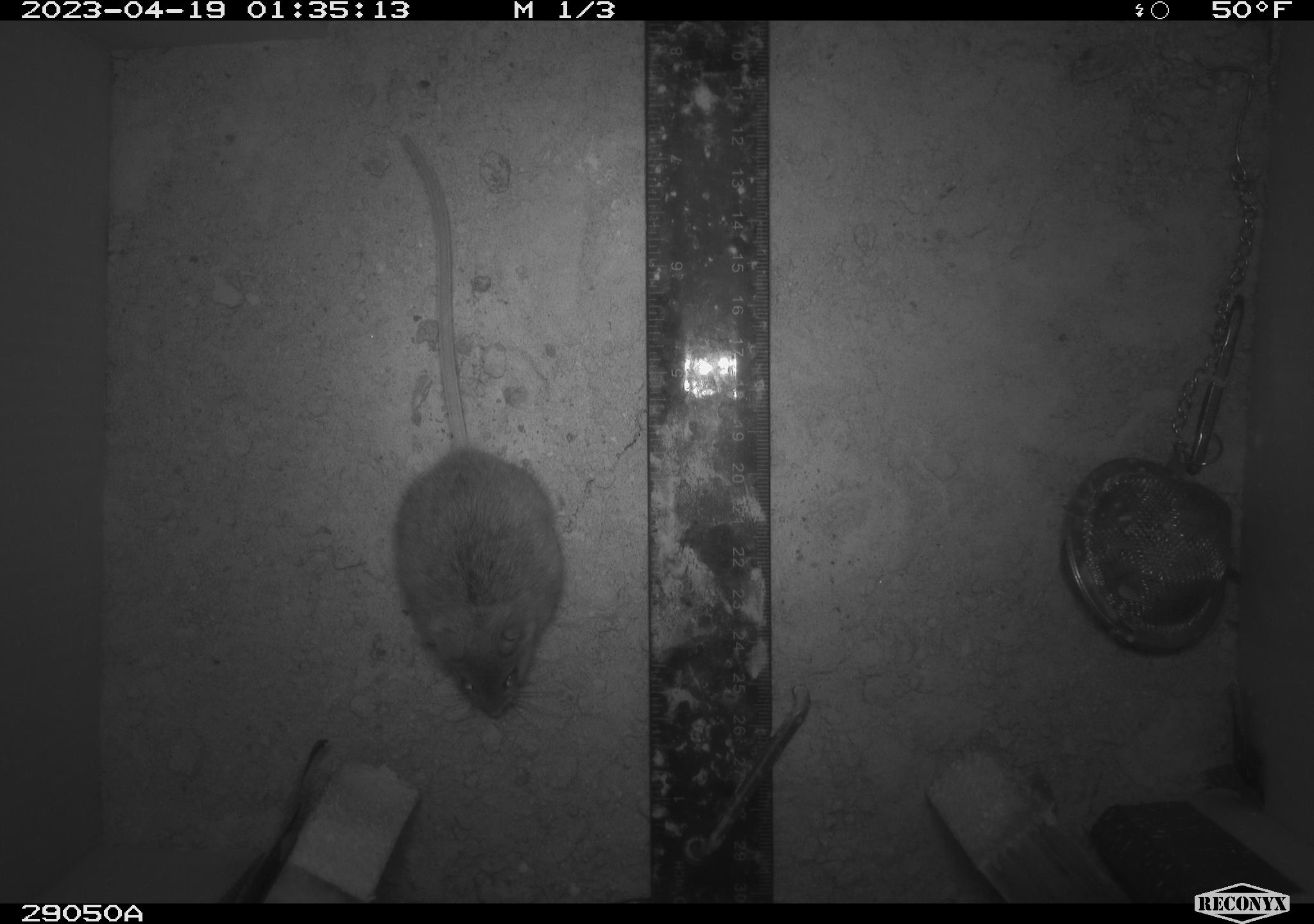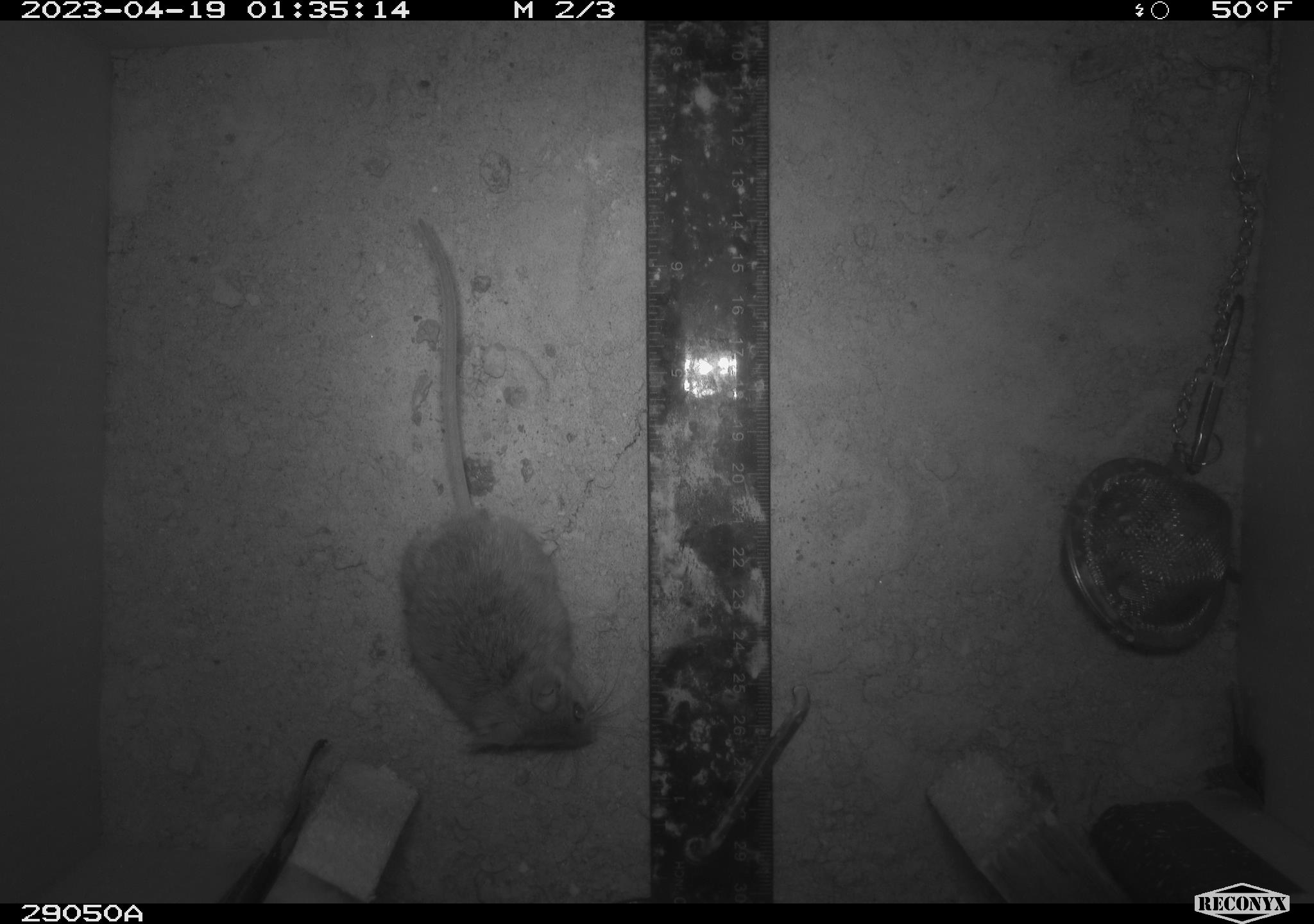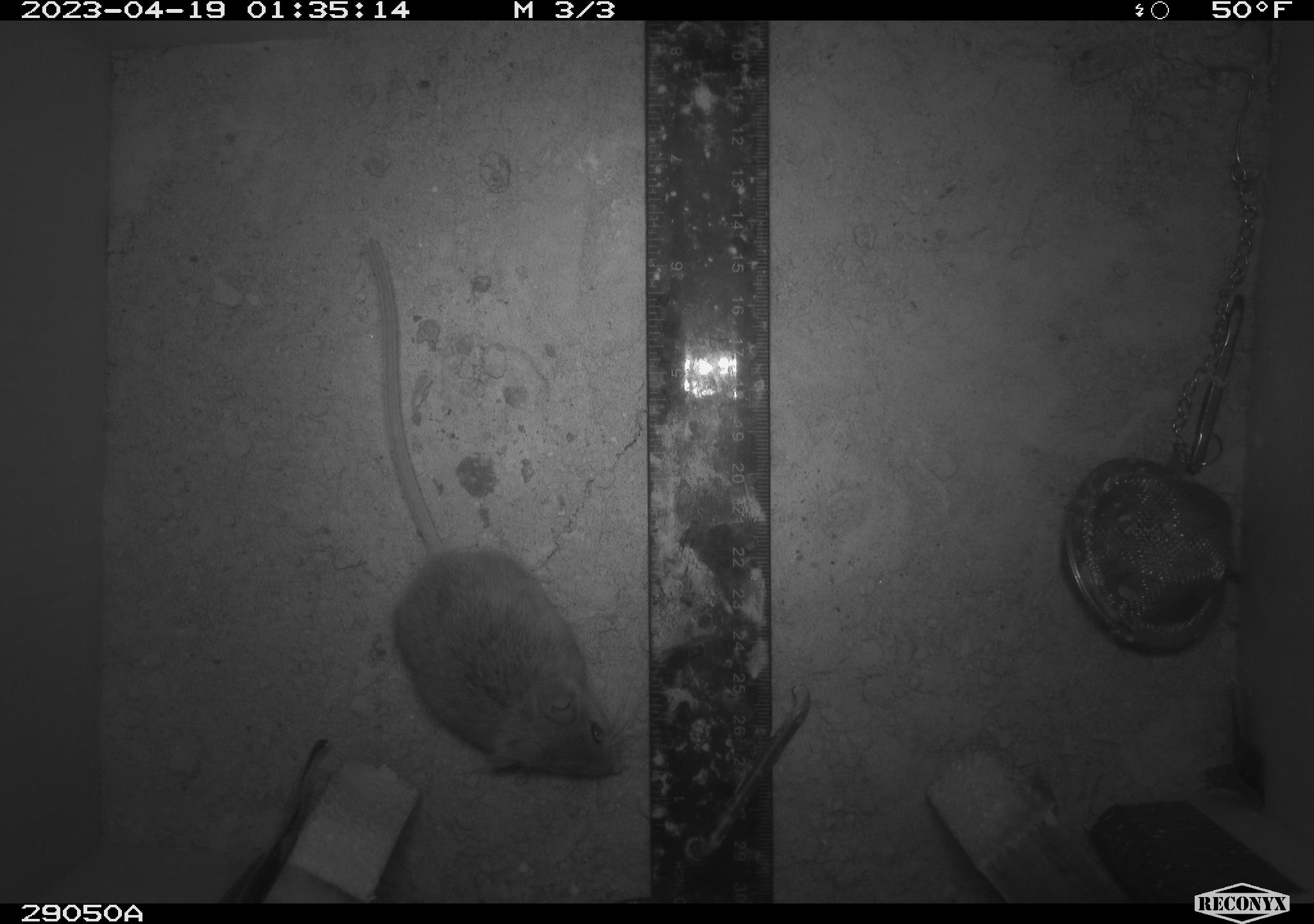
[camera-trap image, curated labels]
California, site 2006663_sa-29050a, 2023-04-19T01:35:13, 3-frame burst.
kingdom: Animalia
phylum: Chordata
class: Mammalia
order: Rodentia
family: Cricetidae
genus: Peromyscus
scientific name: Peromyscus eremicus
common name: cactus mouse